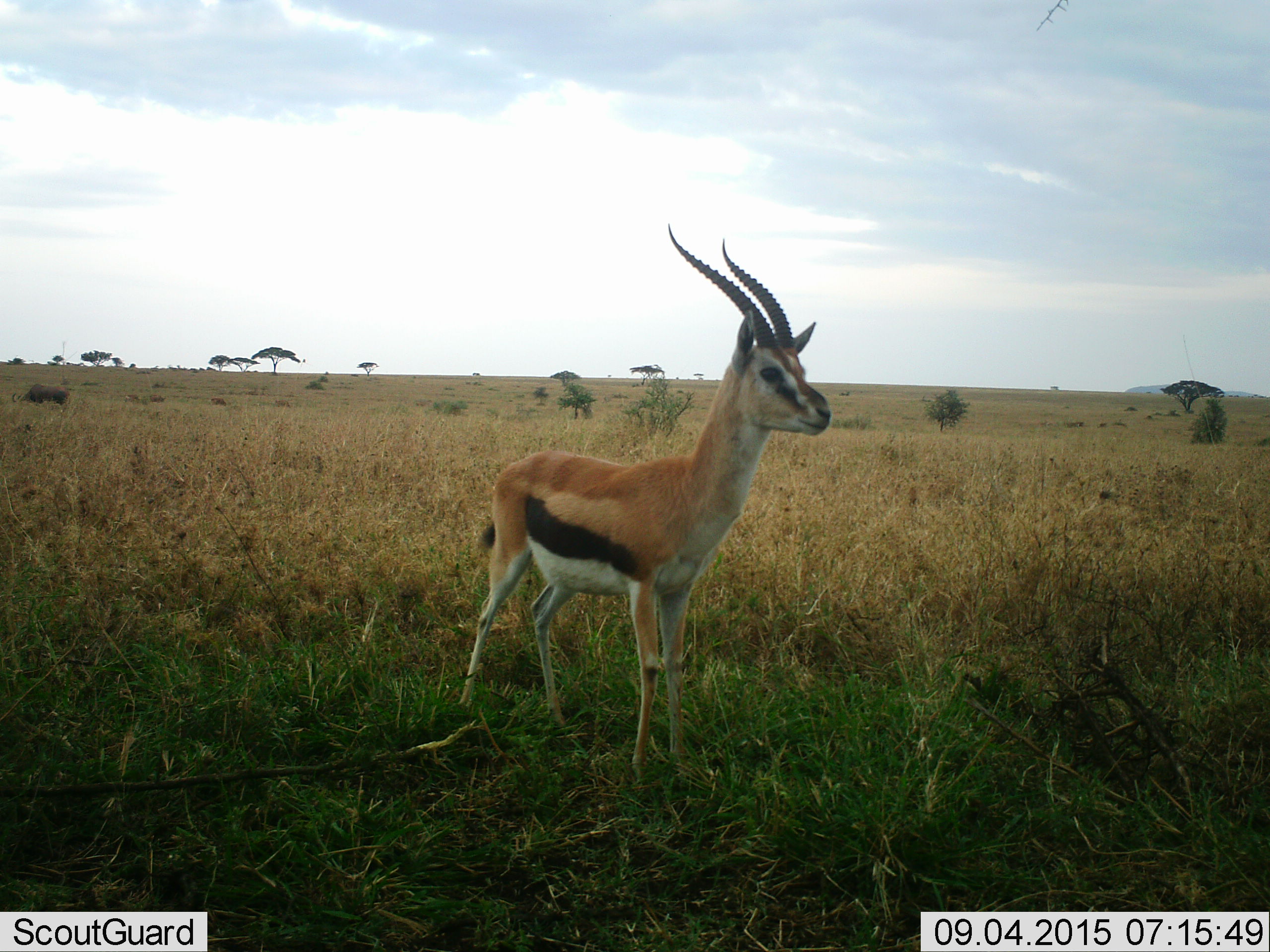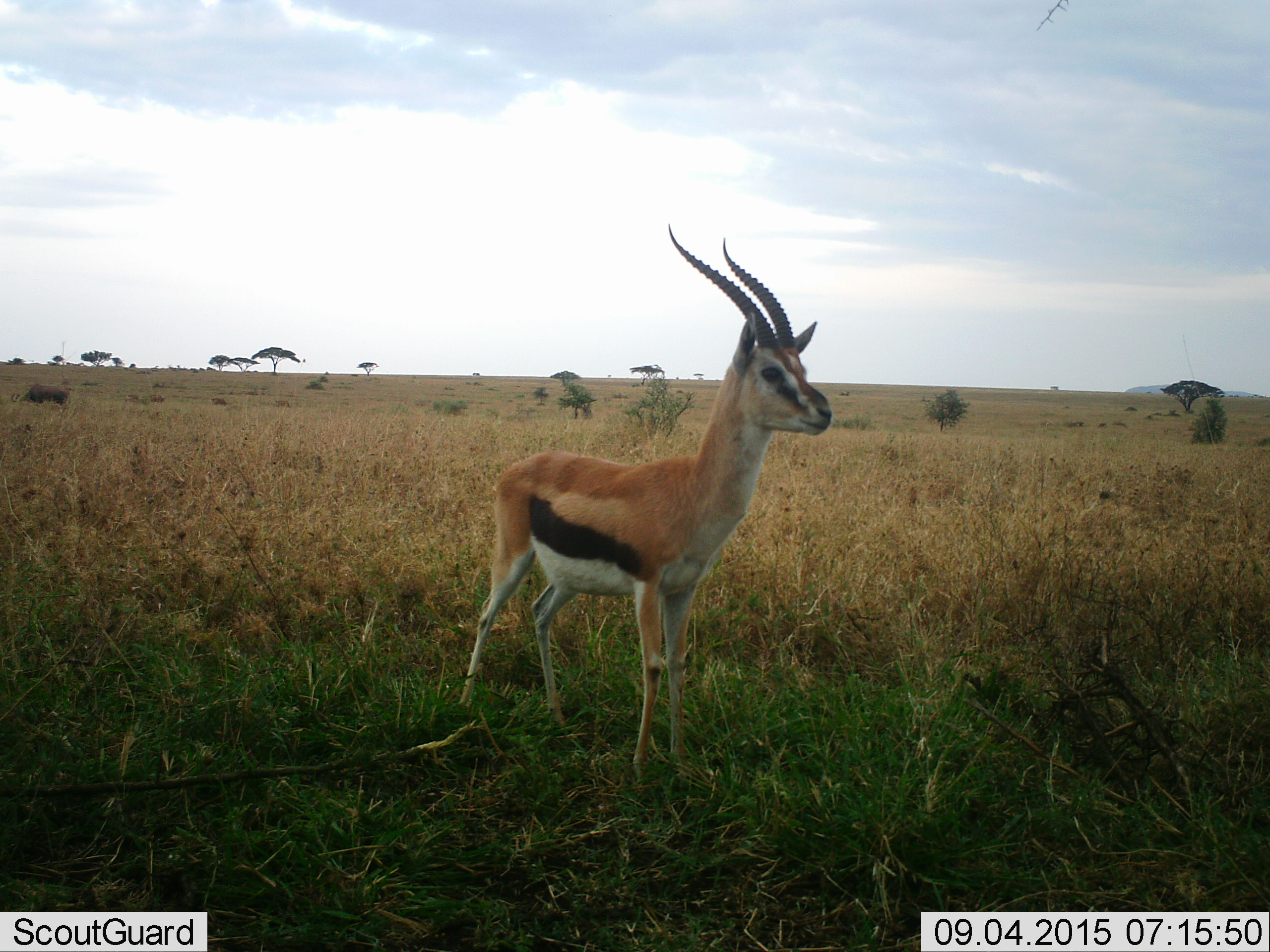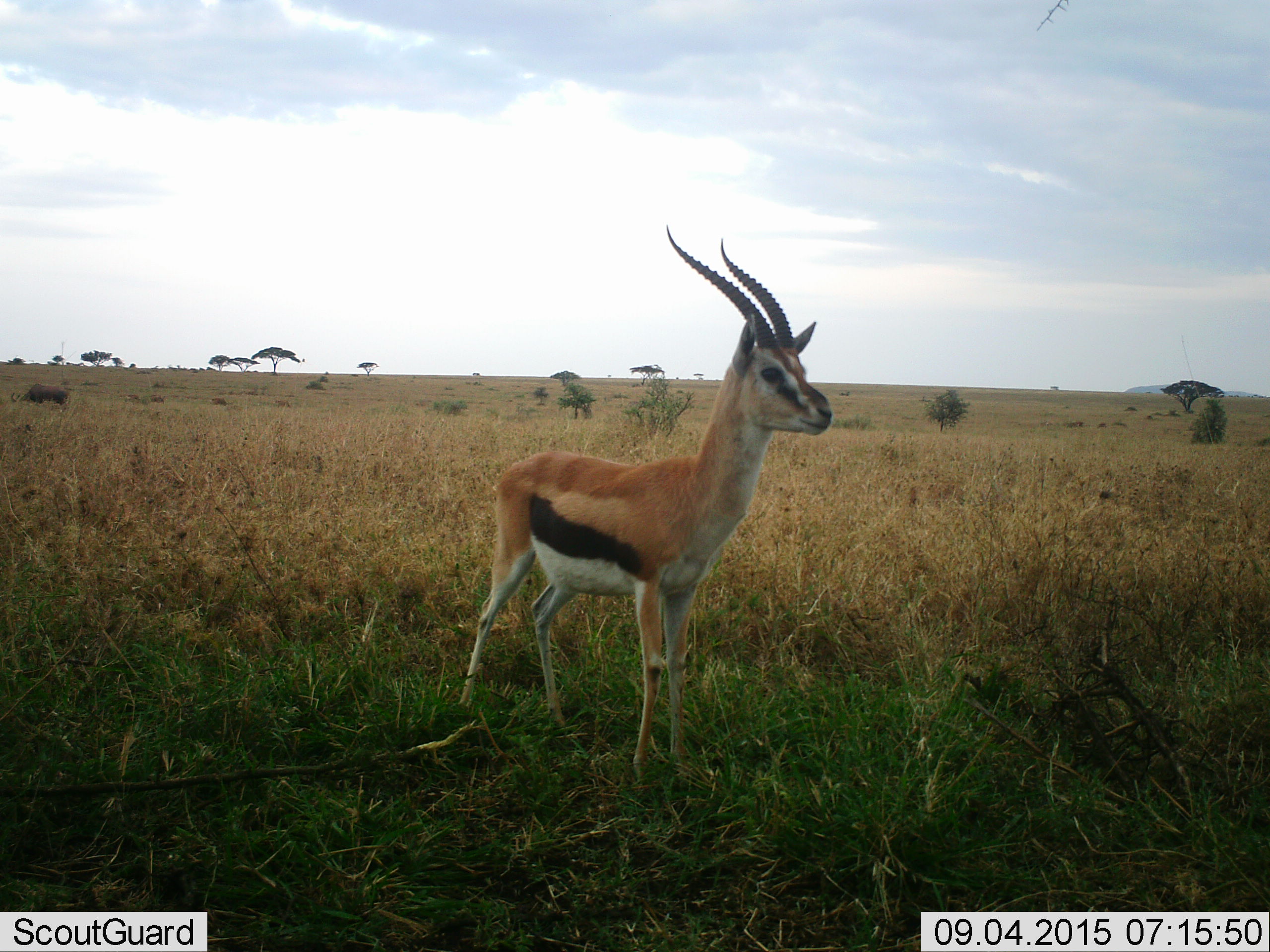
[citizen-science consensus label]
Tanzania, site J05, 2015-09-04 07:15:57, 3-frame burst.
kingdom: Animalia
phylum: Chordata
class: Mammalia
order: Artiodactyla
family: Bovidae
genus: Eudorcas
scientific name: Eudorcas thomsonii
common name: thomson's gazelle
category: gazellethomsons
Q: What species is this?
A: Gazellethomsons (thomson's gazelle) (Eudorcas thomsonii).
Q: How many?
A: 1.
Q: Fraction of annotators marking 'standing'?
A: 100%.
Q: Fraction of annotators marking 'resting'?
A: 0%.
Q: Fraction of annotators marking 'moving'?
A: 0%.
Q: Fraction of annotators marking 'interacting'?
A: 0%.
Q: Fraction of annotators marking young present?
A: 0%.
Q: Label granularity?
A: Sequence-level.